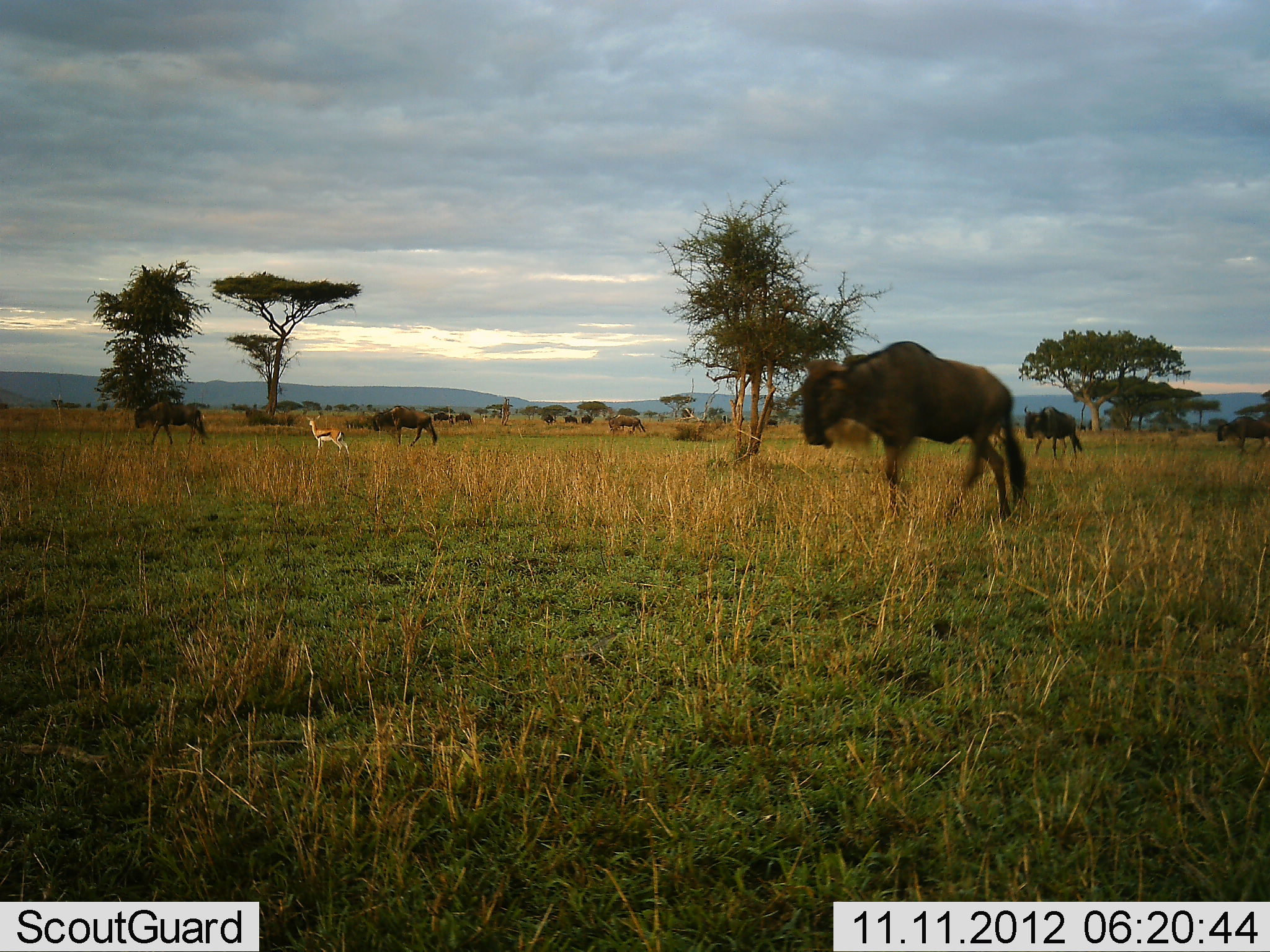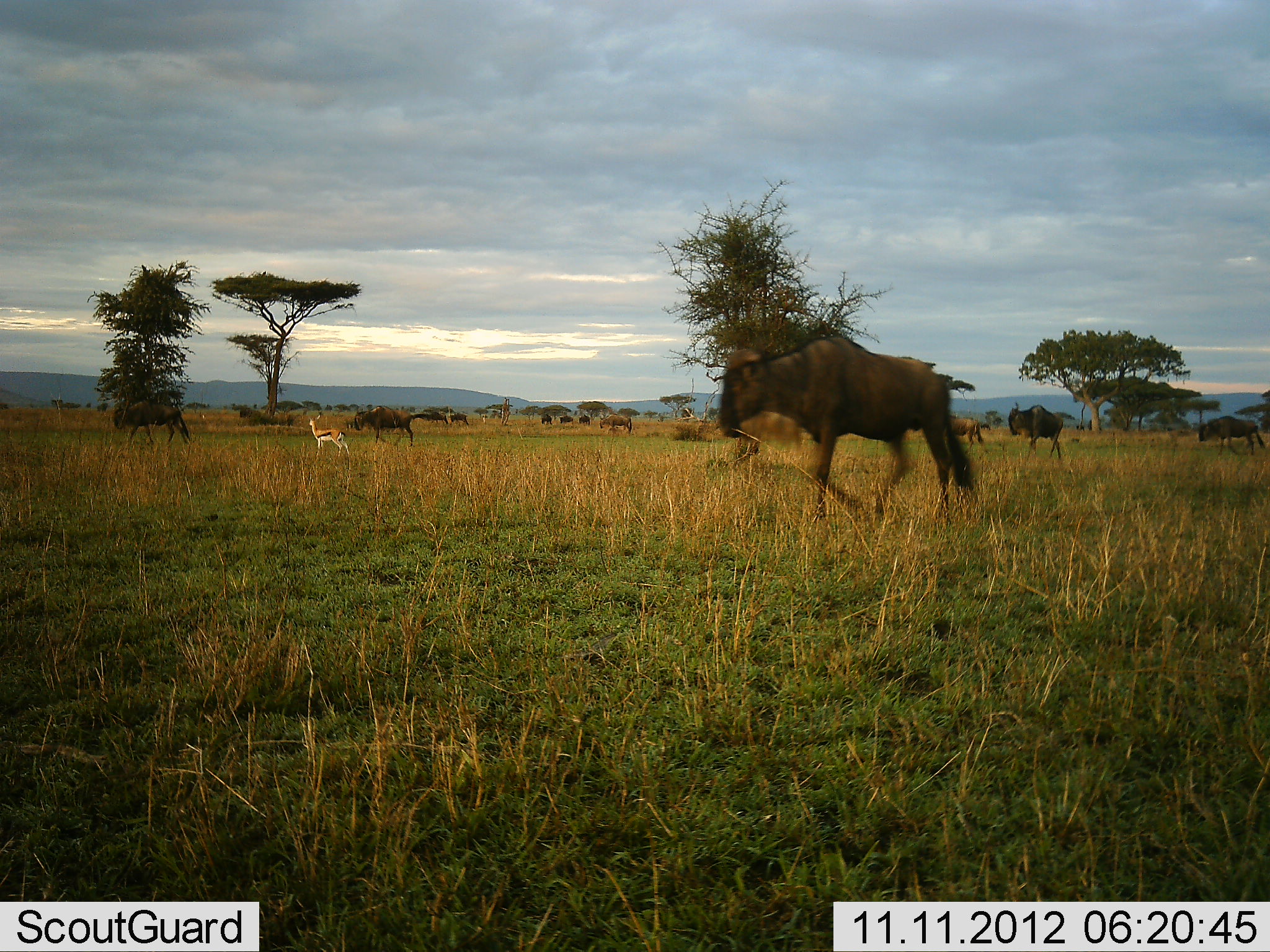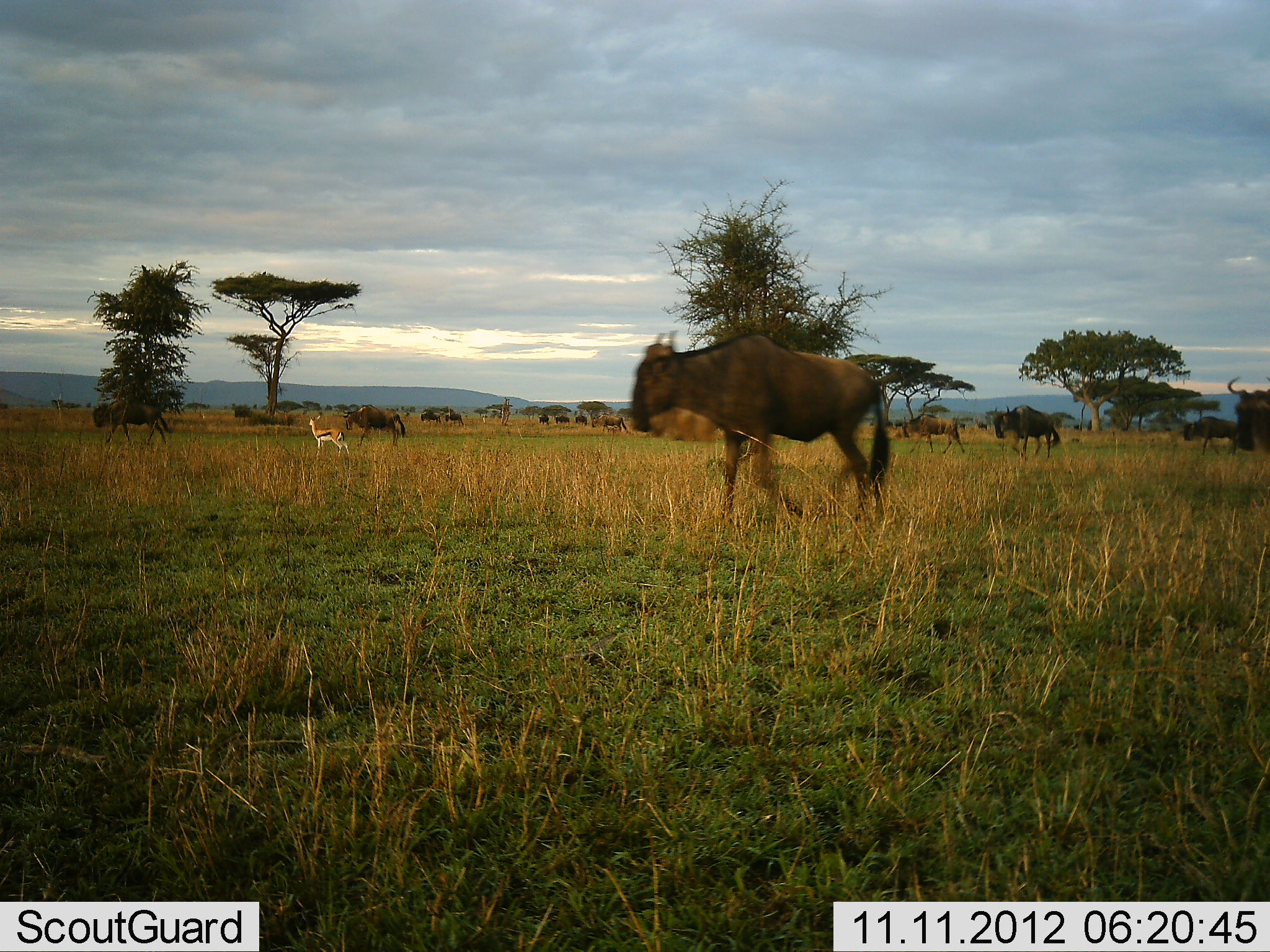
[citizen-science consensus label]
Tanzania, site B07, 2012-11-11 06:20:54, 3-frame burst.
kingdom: Animalia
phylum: Chordata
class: Mammalia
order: Artiodactyla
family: Bovidae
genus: Eudorcas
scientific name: Eudorcas thomsonii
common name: thomson's gazelle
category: gazellethomsons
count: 1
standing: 100%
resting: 0%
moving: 0%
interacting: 0%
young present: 0%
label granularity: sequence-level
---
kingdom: Animalia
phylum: Chordata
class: Mammalia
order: Artiodactyla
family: Bovidae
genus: Connochaetes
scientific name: Connochaetes taurinus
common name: blue wildebeest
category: wildebeest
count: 11-50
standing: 0%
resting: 0%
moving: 100%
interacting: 0%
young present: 0%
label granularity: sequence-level